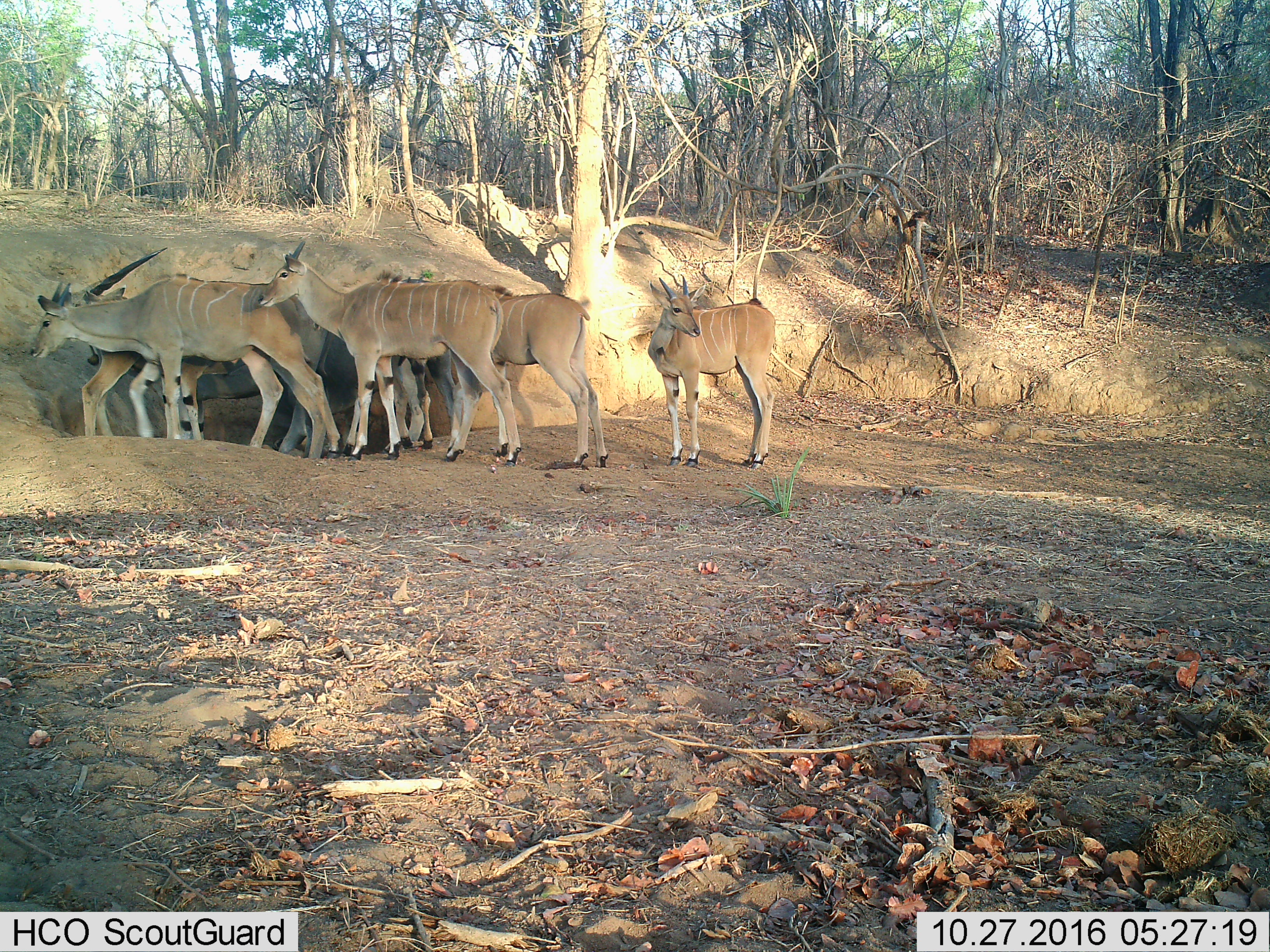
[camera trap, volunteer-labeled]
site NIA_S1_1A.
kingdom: Animalia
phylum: Chordata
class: Mammalia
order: Artiodactyla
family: Bovidae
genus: Tragelaphus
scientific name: Tragelaphus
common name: kudu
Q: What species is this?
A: Kudu (Tragelaphus).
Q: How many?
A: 9.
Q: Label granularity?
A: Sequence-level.